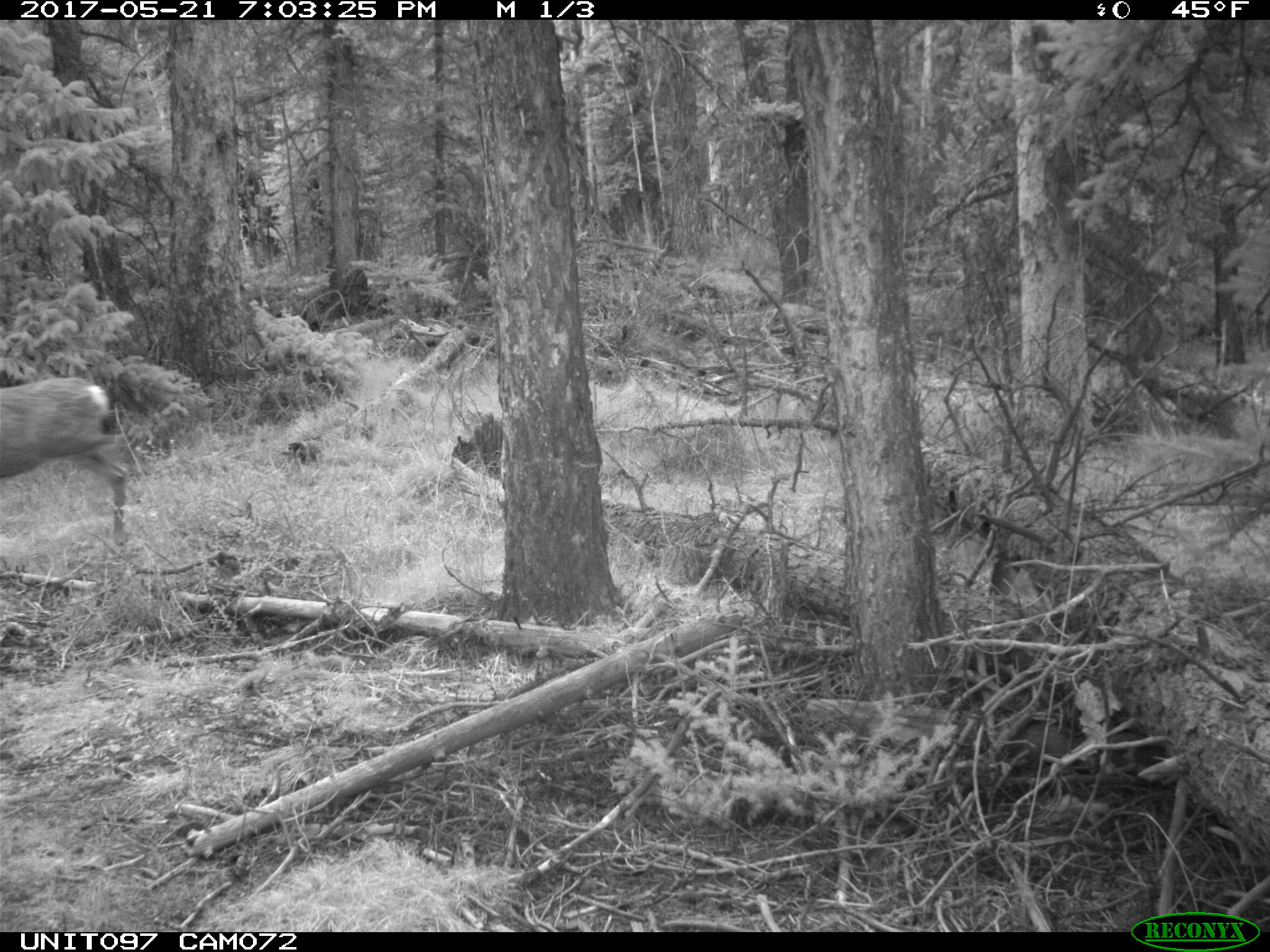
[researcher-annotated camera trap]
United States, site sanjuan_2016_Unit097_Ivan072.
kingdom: Animalia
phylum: Chordata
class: Mammalia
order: Artiodactyla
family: Cervidae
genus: Odocoileus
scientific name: Odocoileus hemionus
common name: mule deer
Odocoileus hemionus (mule deer).